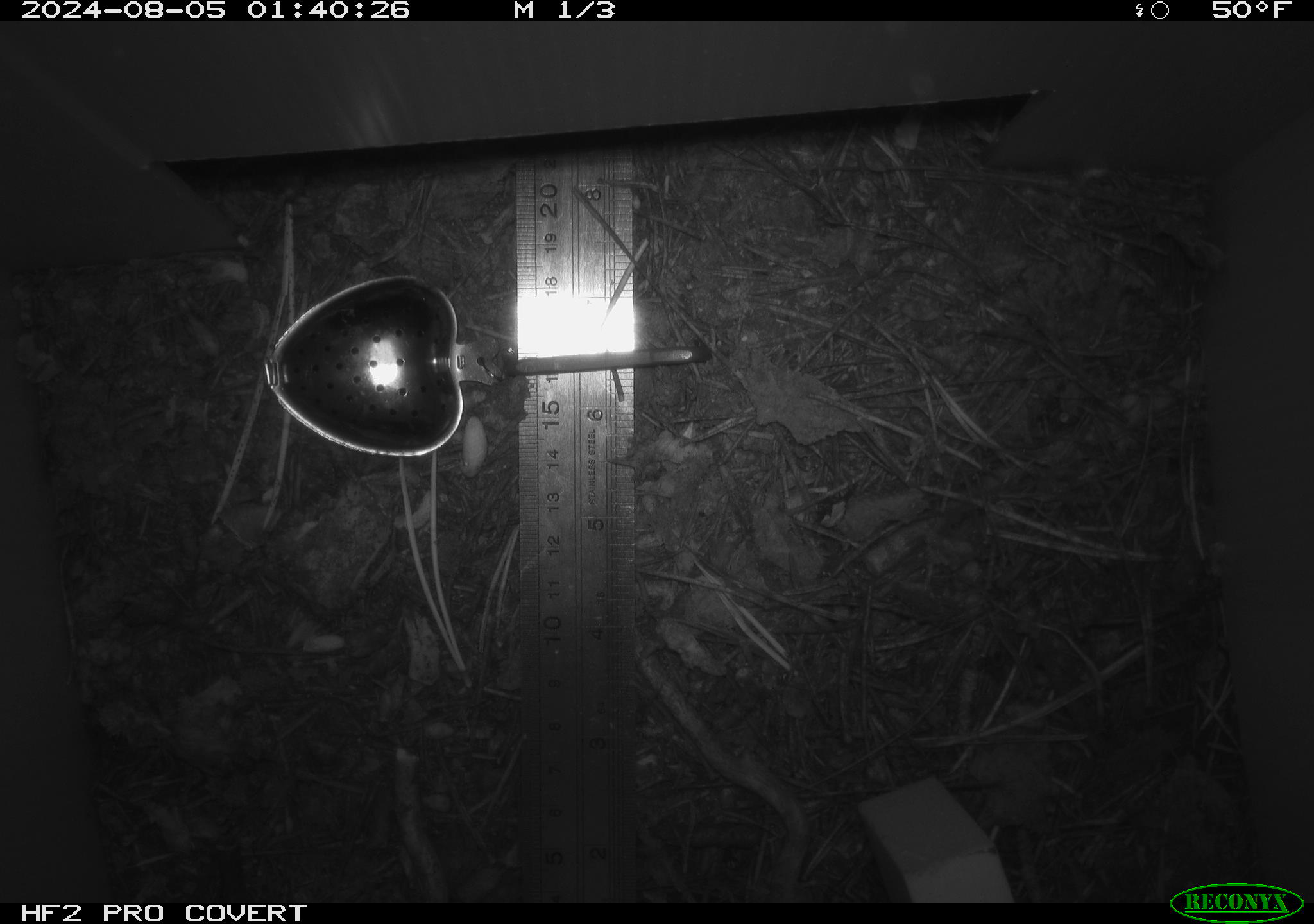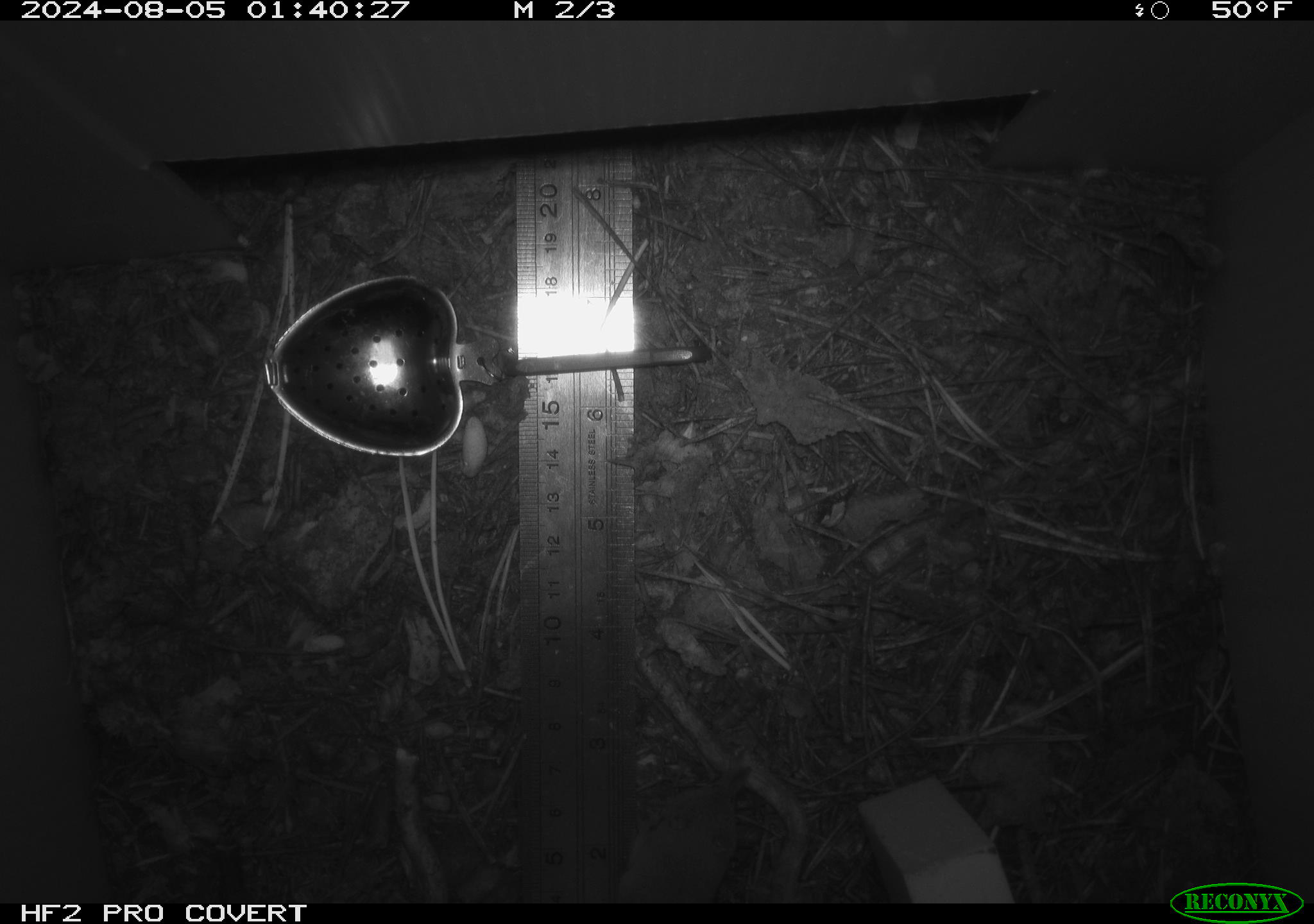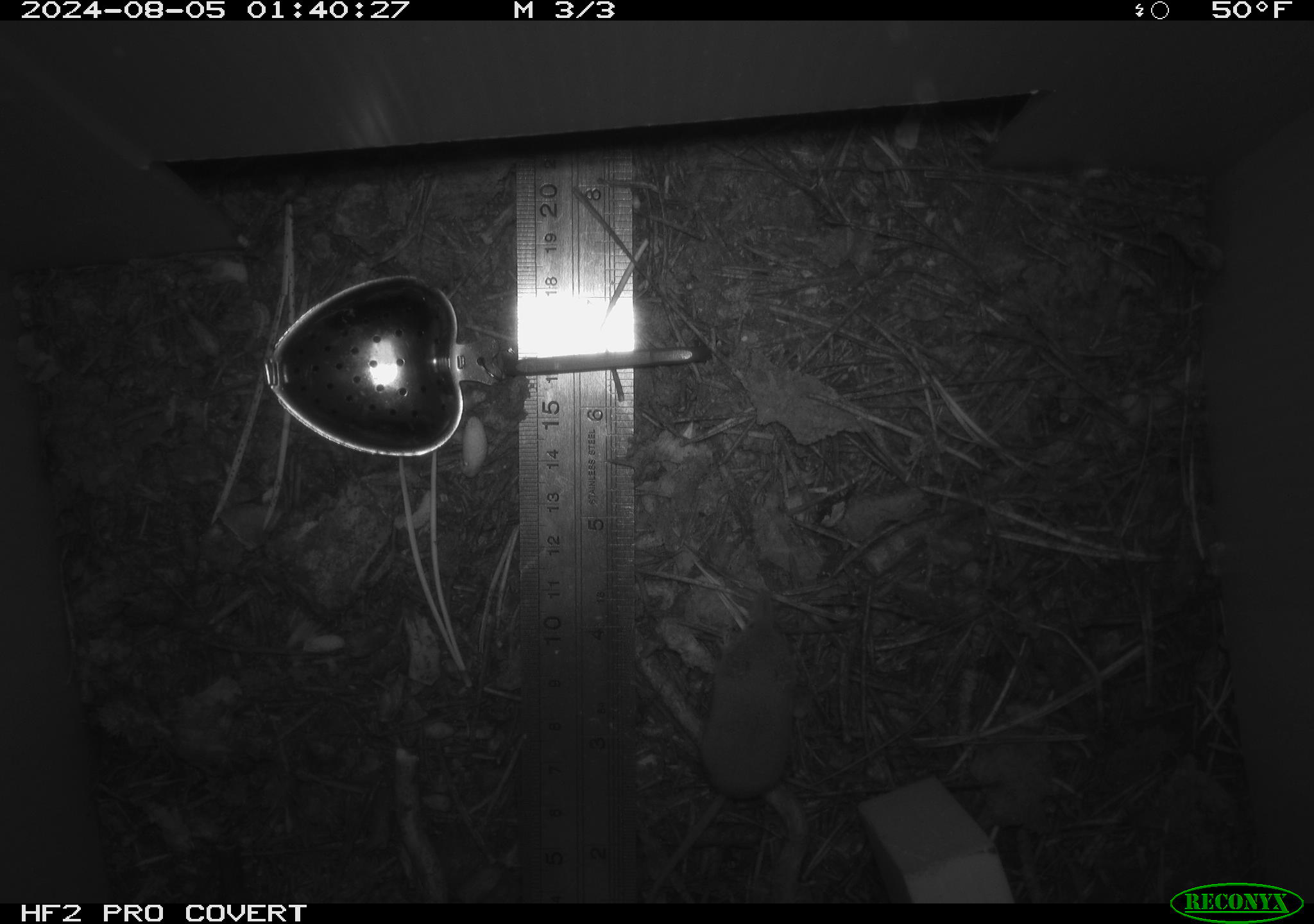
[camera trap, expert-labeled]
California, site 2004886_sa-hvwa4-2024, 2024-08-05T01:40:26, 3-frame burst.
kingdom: Animalia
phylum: Chordata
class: Mammalia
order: Eulipotyphla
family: Soricidae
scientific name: Soricidae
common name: shrews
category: soricidae family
Soricidae family (shrews) (Soricidae).